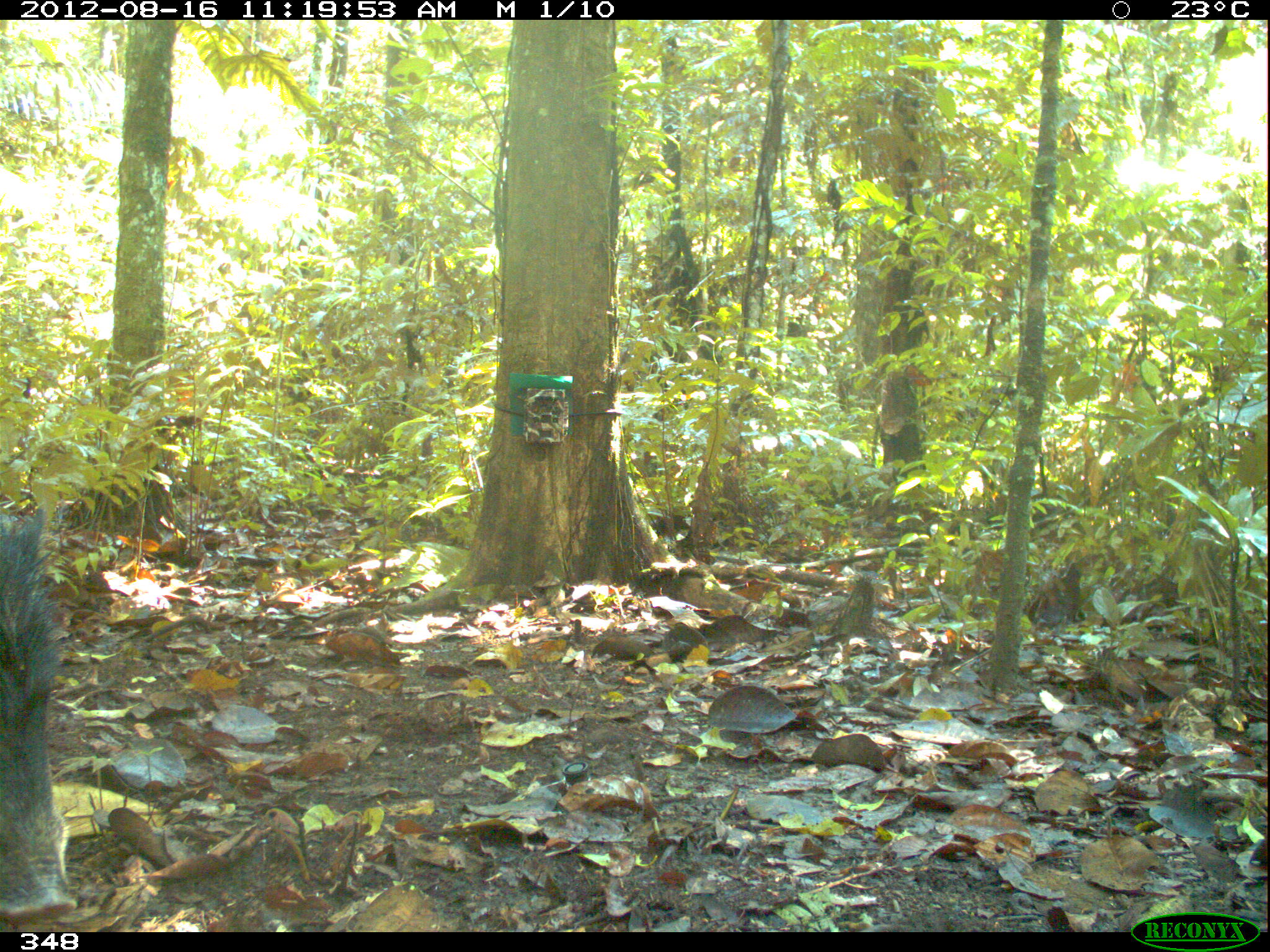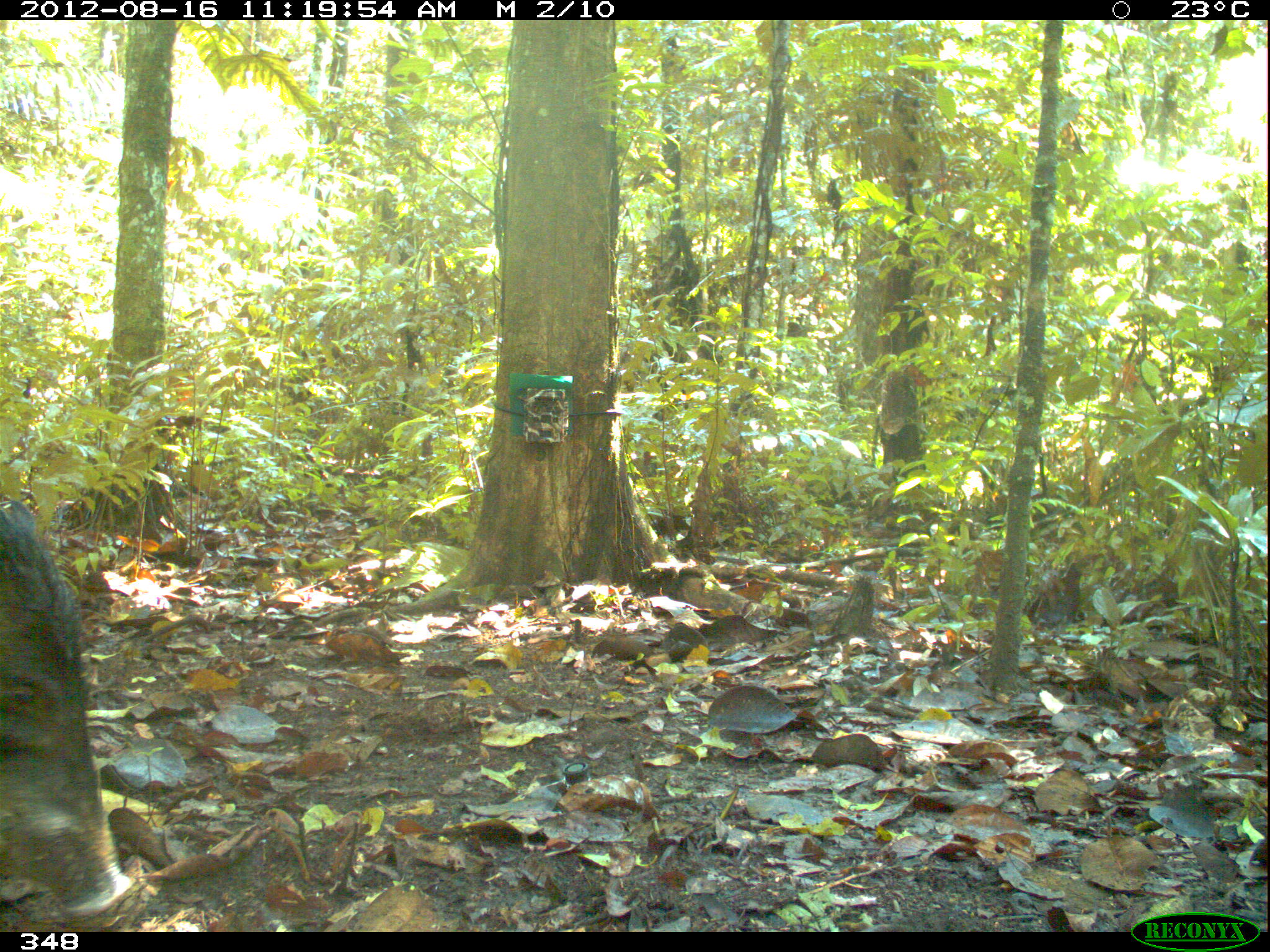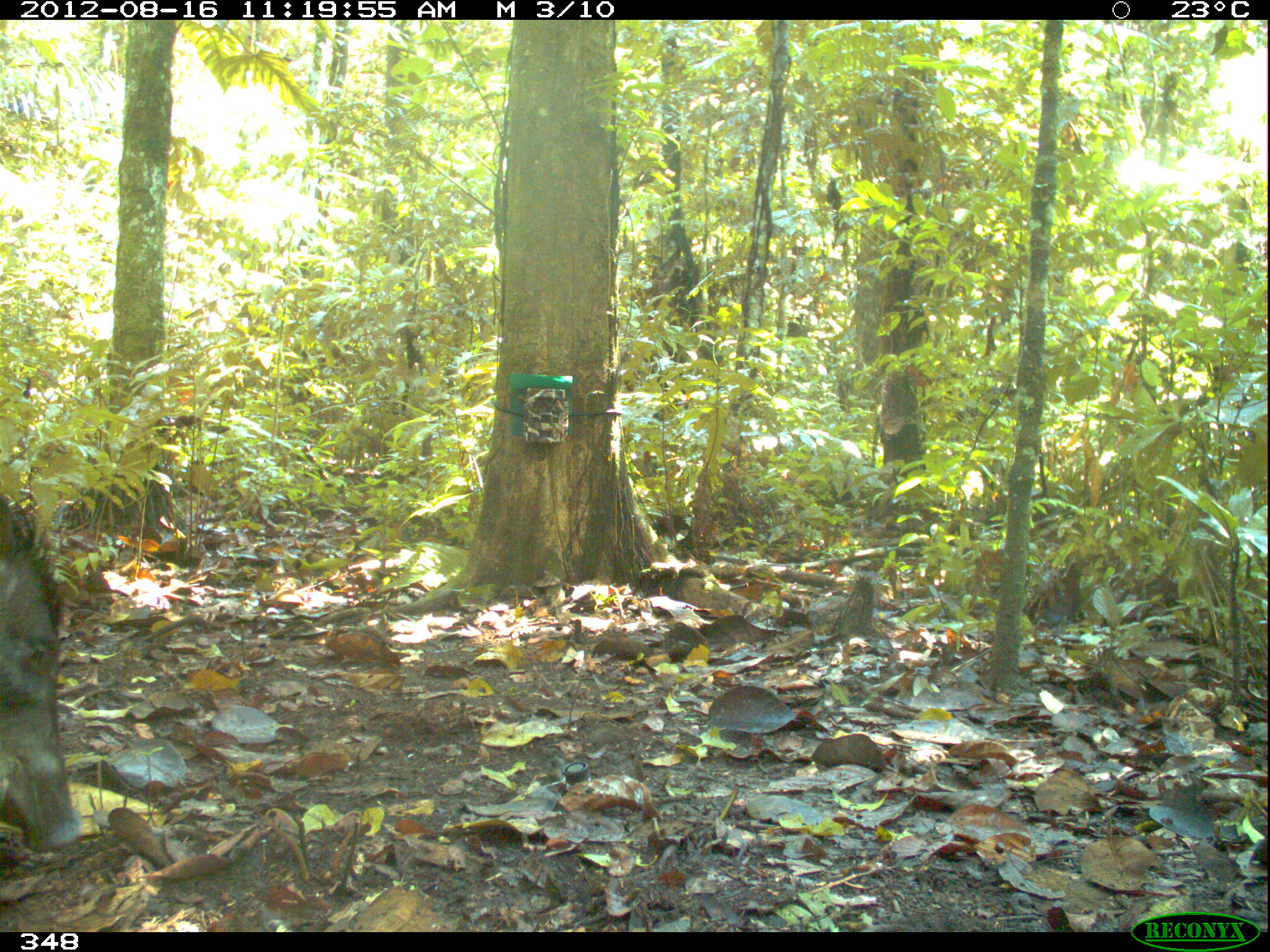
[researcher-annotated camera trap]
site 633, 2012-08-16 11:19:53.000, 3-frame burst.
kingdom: Animalia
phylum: Chordata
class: Mammalia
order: Artiodactyla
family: Tayassuidae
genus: Tayassu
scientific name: Tayassu pecari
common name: white-lipped peccary